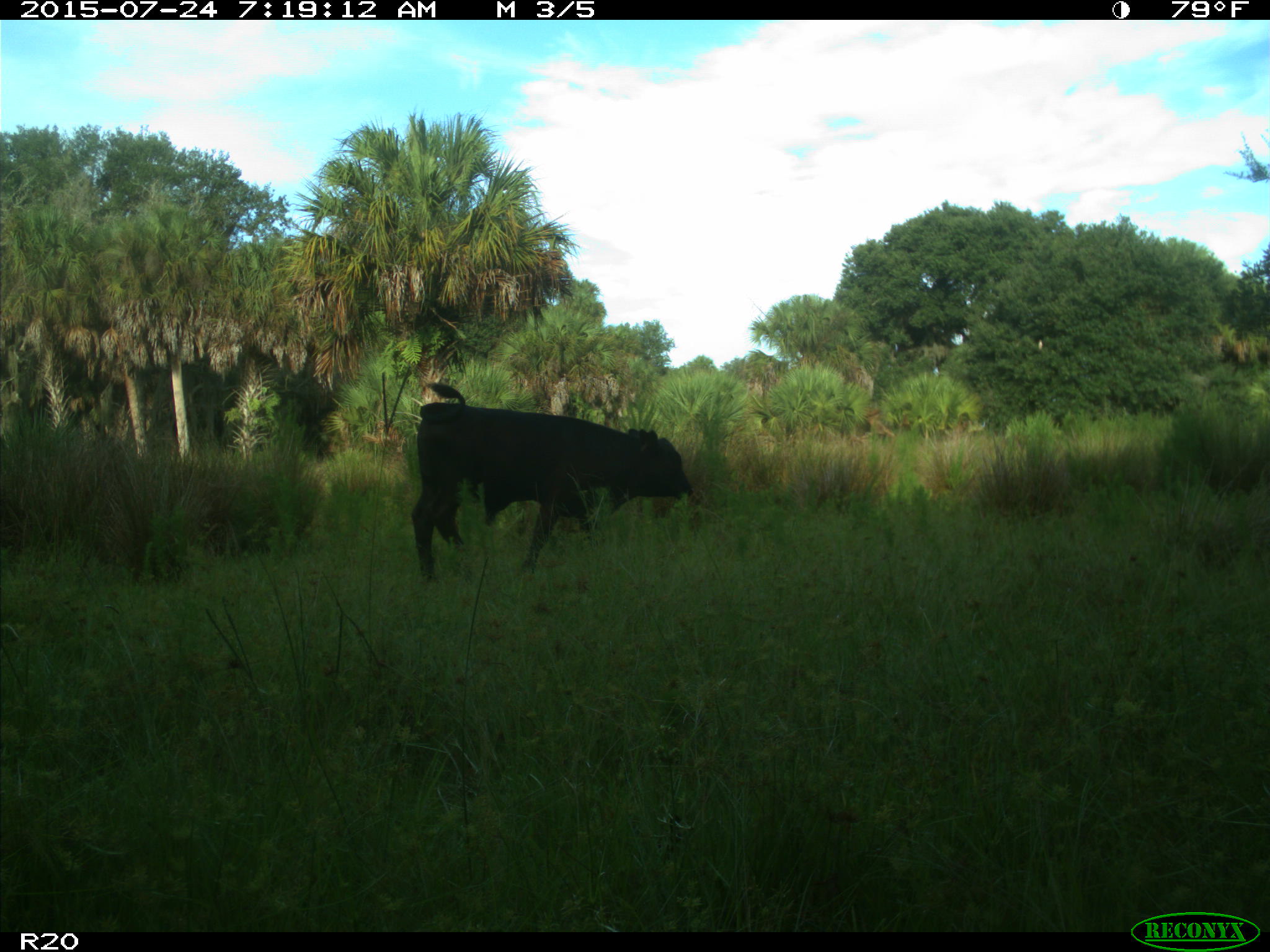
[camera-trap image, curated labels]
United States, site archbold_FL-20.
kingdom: Animalia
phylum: Chordata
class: Mammalia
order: Artiodactyla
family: Bovidae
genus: Bos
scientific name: Bos taurus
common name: domestic cow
Bos taurus (domestic cow).